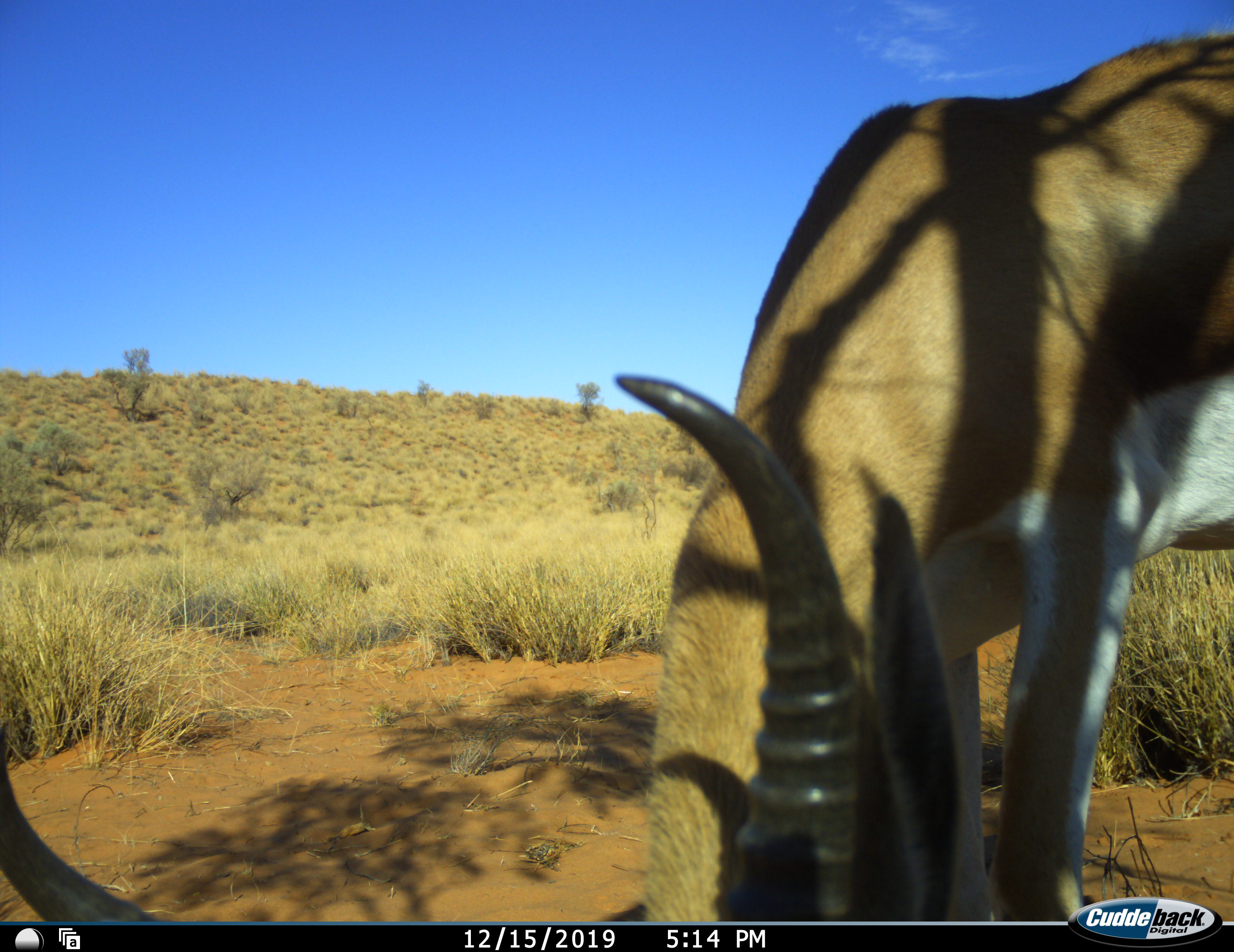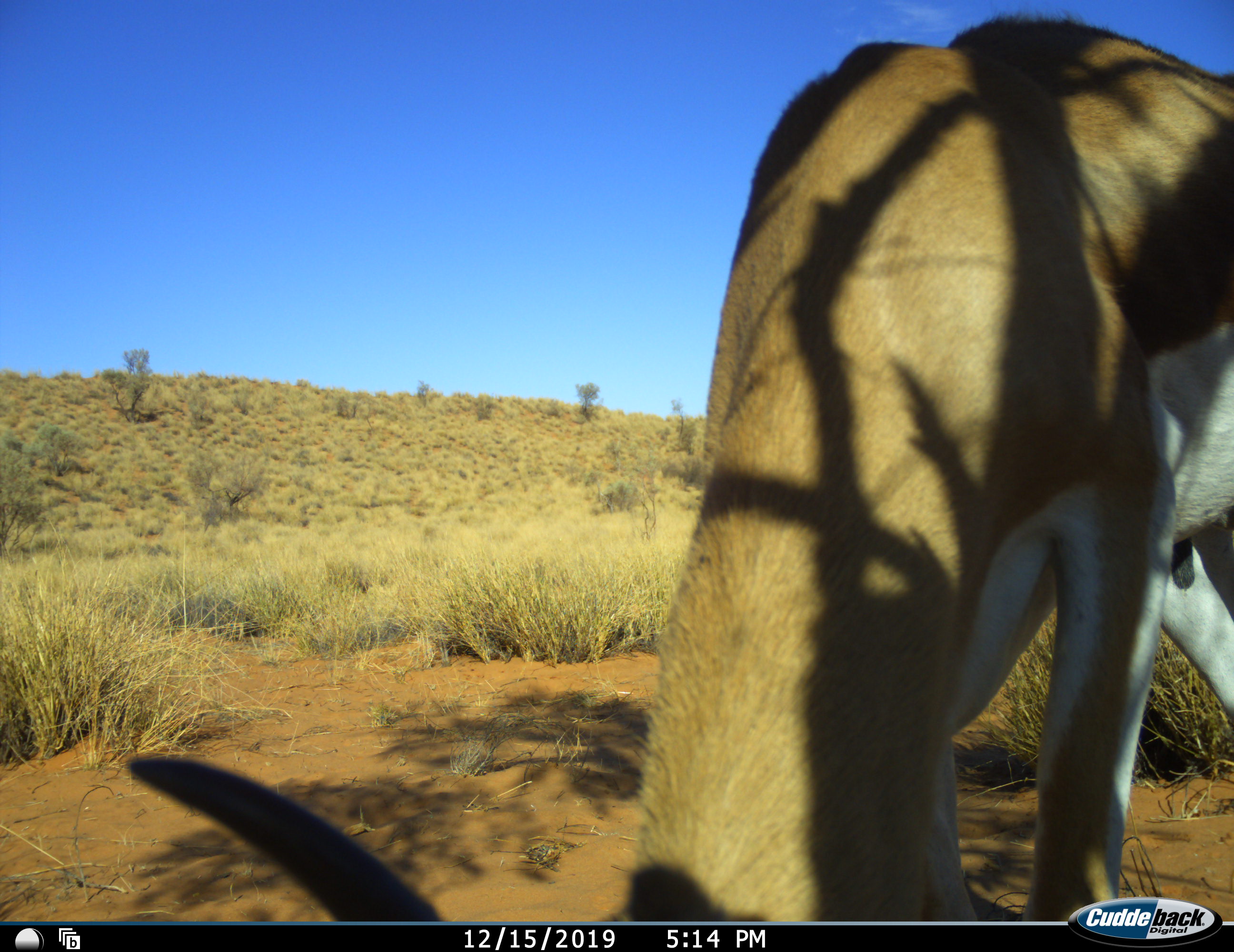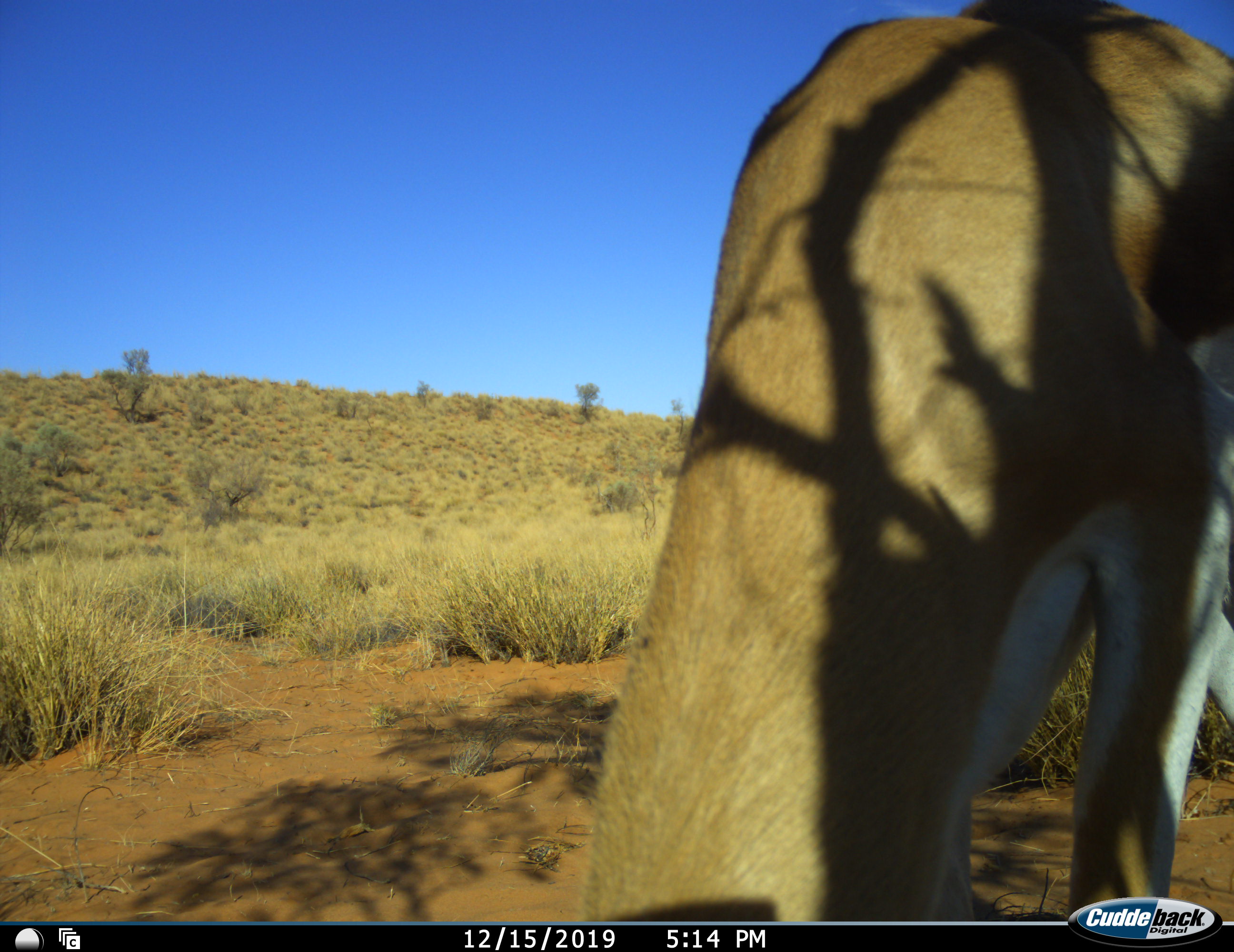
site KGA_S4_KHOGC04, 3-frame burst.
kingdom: Animalia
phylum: Chordata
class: Mammalia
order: Artiodactyla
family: Bovidae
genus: Antidorcas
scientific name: Antidorcas marsupialis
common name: springbok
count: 1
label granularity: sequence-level